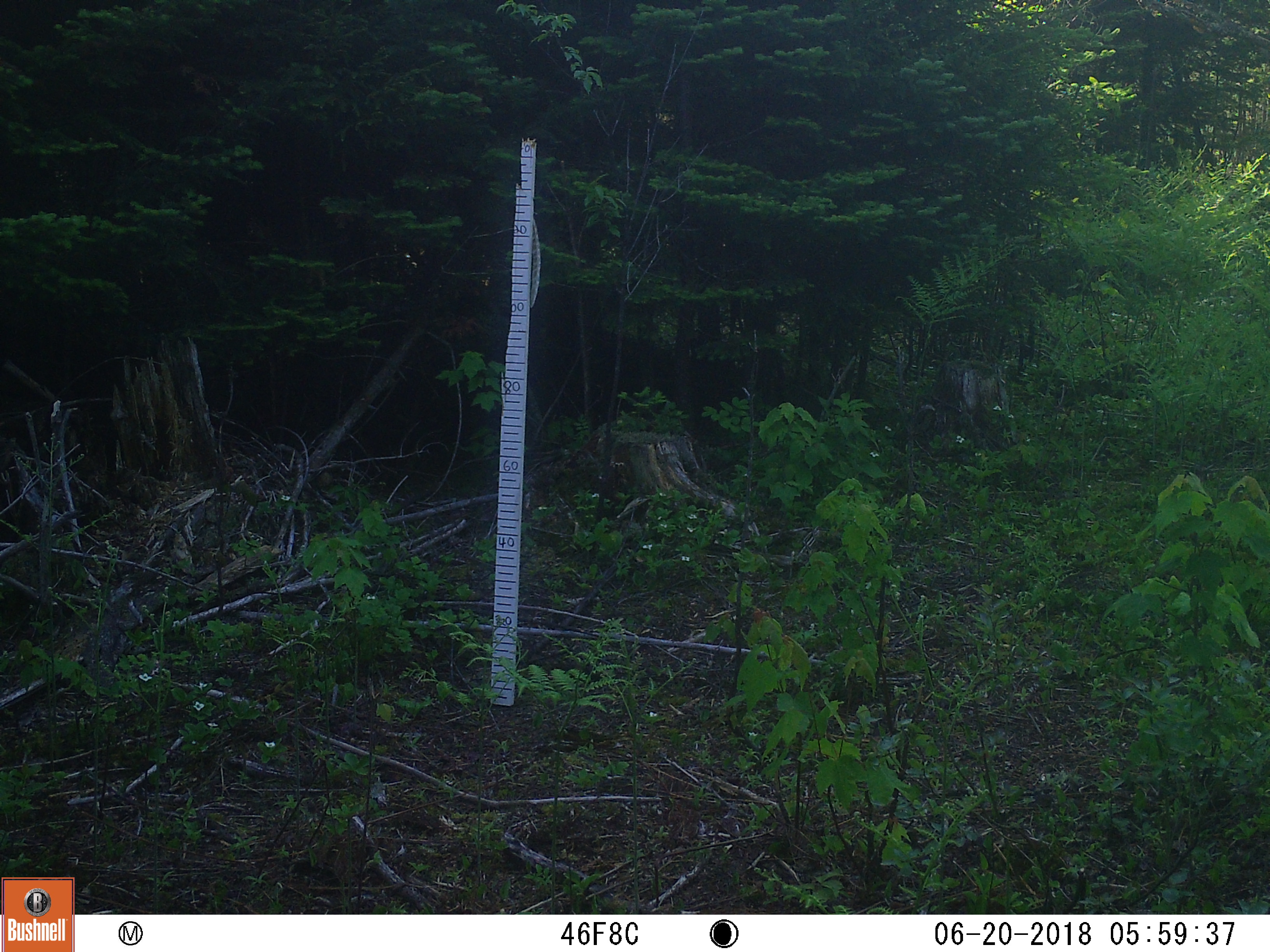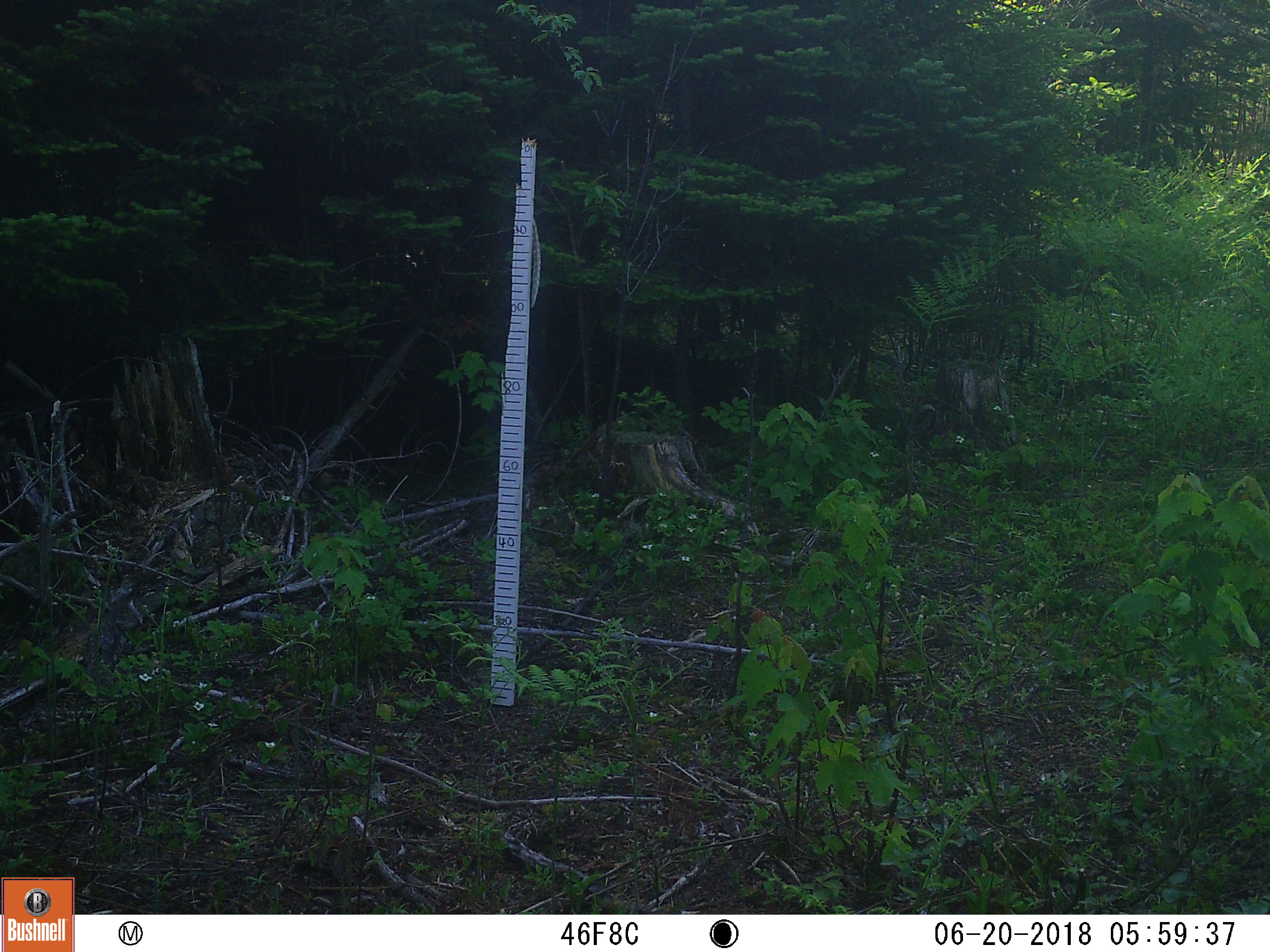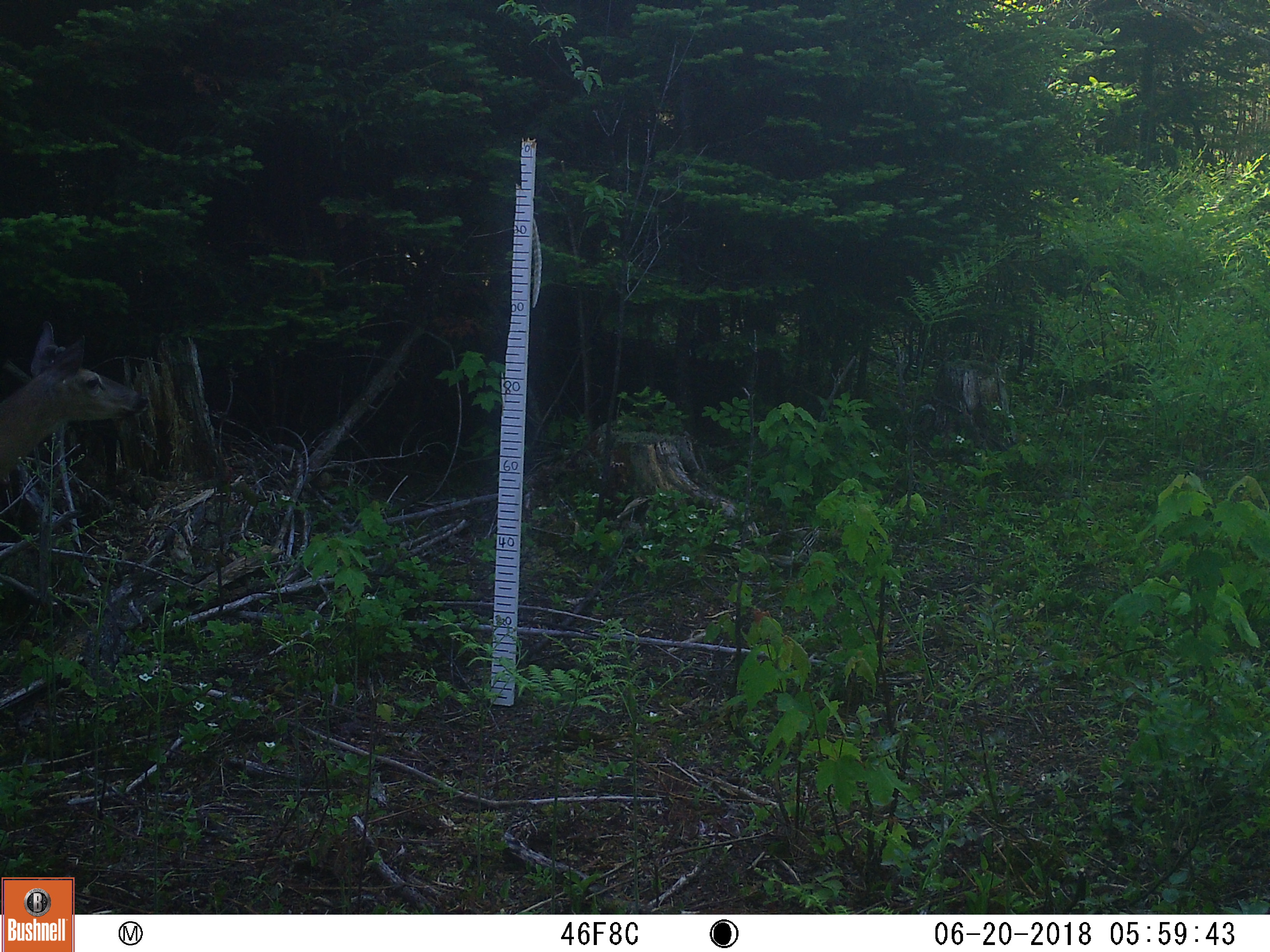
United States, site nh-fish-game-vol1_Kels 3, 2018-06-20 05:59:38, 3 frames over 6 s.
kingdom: Animalia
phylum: Chordata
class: Mammalia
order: Artiodactyla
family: Cervidae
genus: Odocoileus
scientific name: Odocoileus virginianus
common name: white-tailed deer